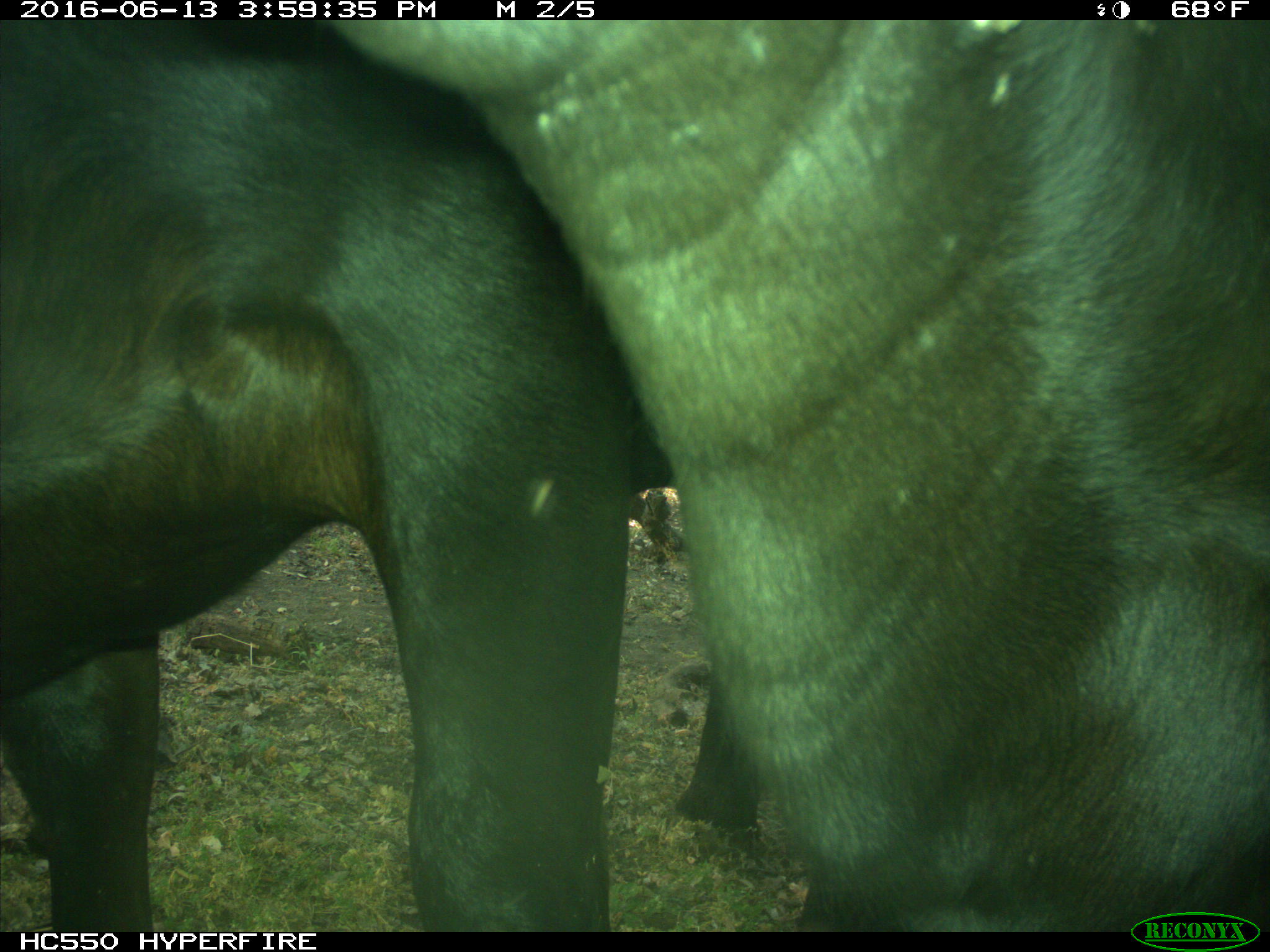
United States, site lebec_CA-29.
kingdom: Animalia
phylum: Chordata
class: Mammalia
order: Artiodactyla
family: Bovidae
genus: Bos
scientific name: Bos taurus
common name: domestic cow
Bos taurus (domestic cow).